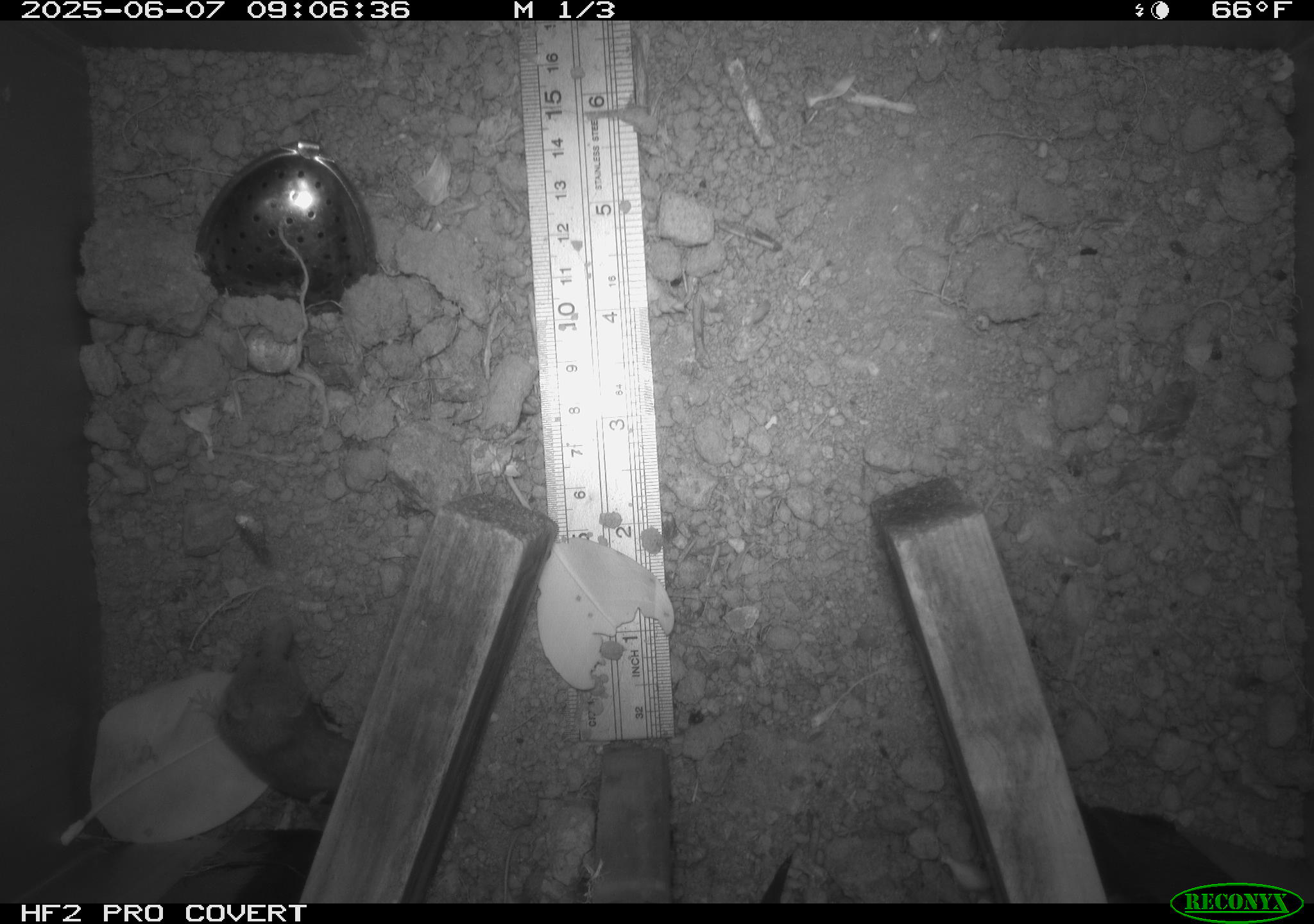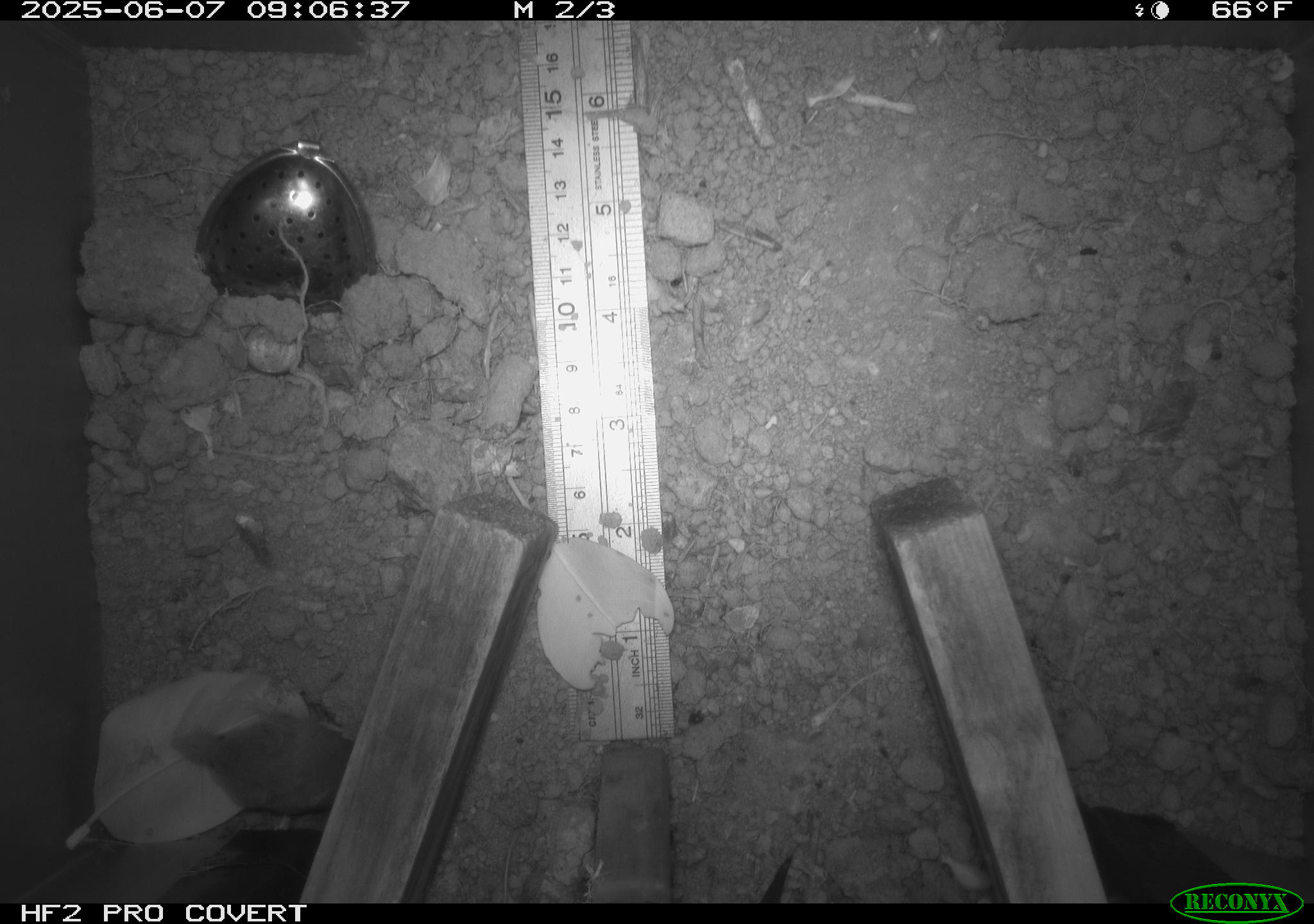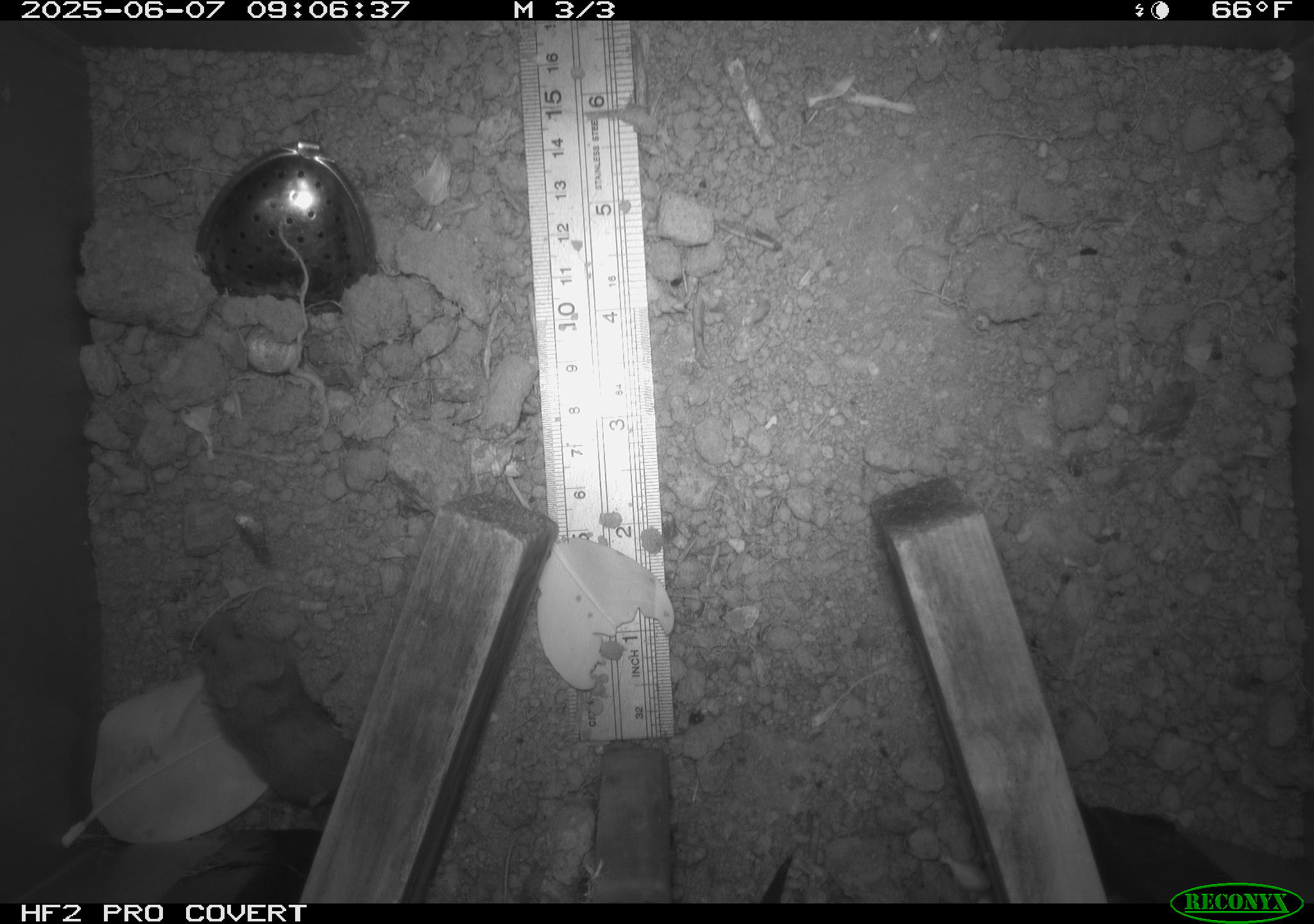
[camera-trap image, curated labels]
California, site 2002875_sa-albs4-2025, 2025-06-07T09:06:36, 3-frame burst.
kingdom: Animalia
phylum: Chordata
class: Mammalia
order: Eulipotyphla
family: Soricidae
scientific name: Soricidae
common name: shrews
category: soricidae family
Soricidae family (shrews) (Soricidae).